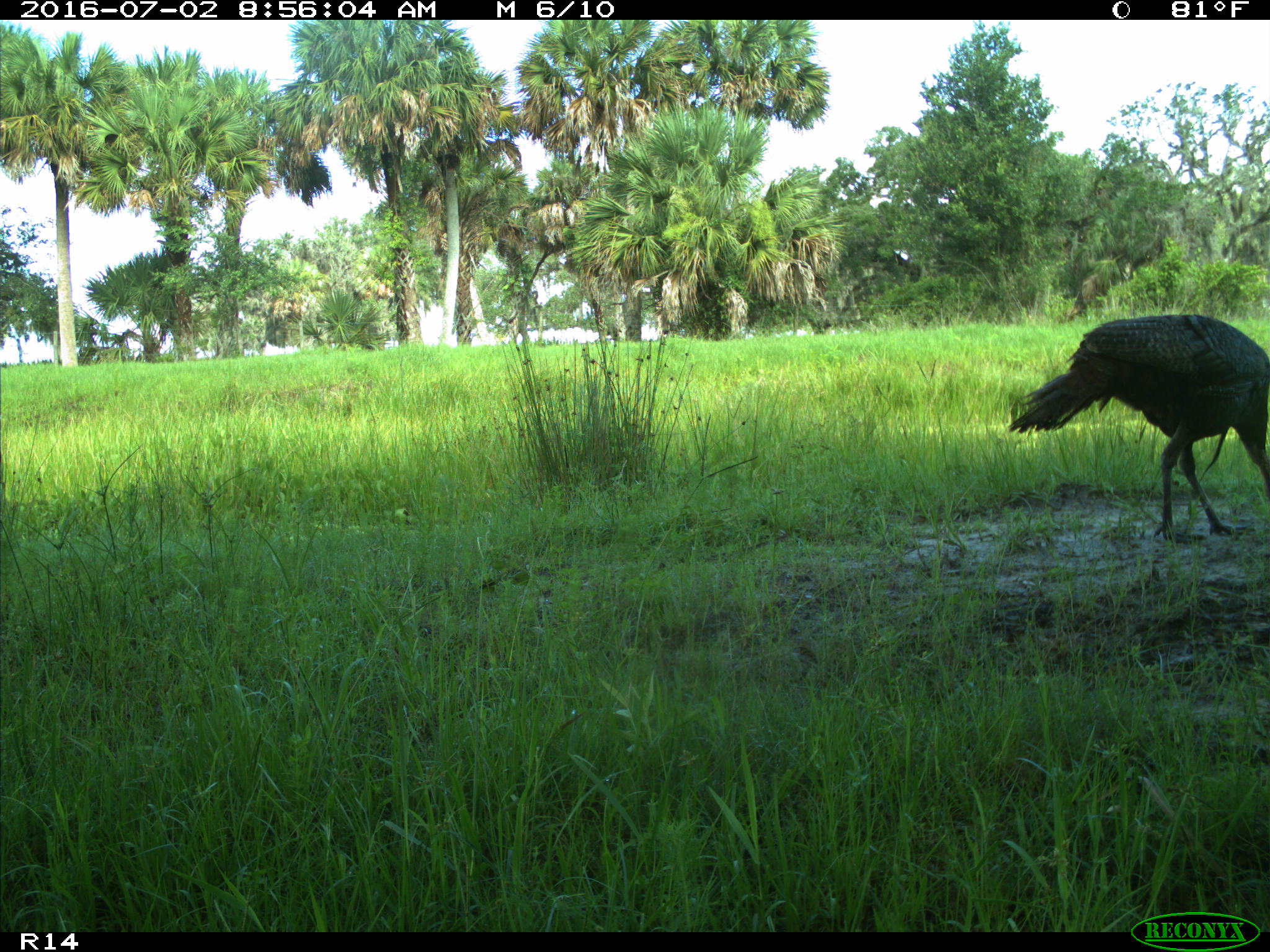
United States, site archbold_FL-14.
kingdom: Animalia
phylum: Chordata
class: Aves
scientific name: Aves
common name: birds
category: unidentified bird